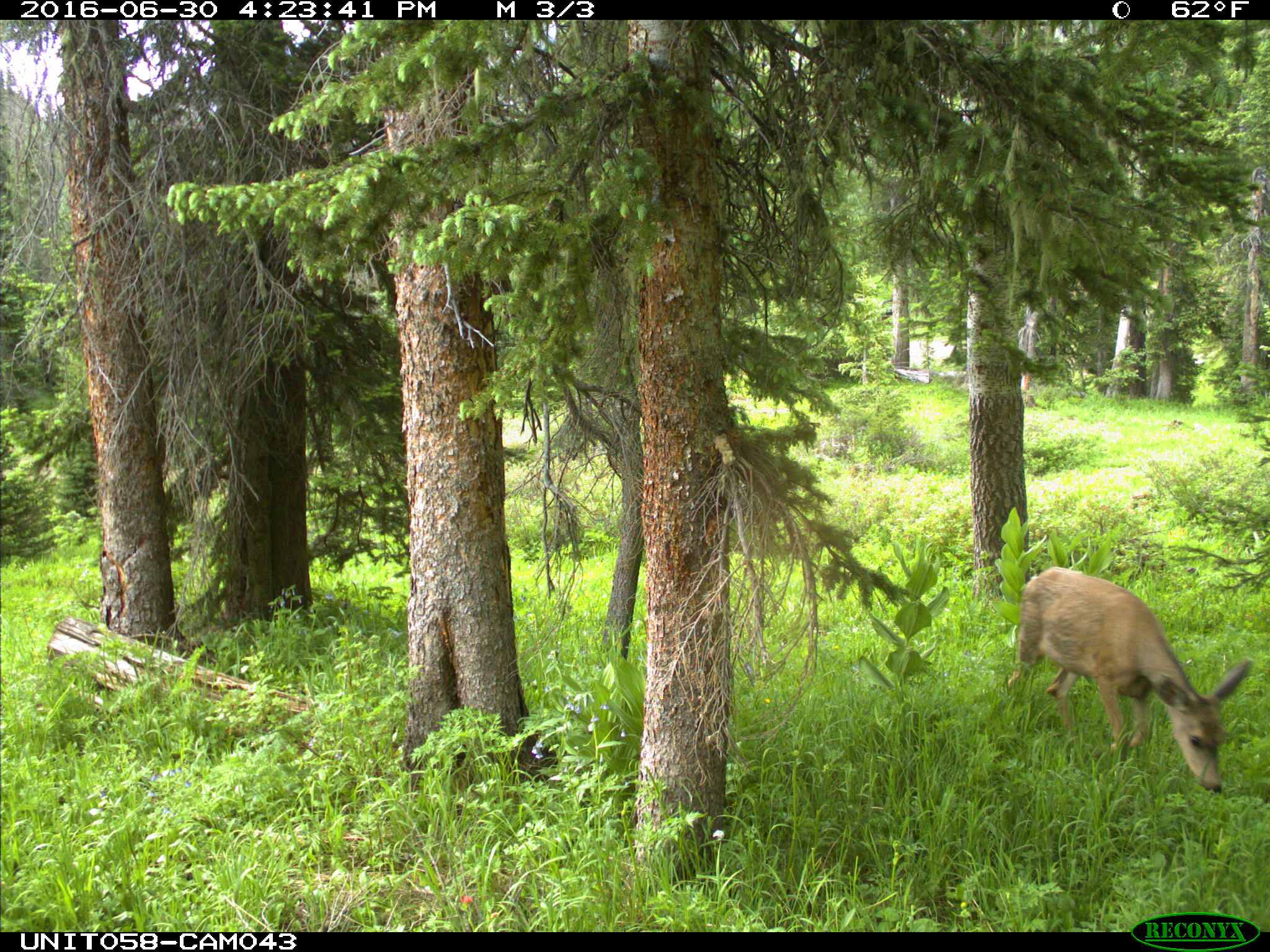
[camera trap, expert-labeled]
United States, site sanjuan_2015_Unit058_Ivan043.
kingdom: Animalia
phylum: Chordata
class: Mammalia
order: Artiodactyla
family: Cervidae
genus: Odocoileus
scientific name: Odocoileus hemionus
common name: mule deer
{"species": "Odocoileus hemionus (mule deer)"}